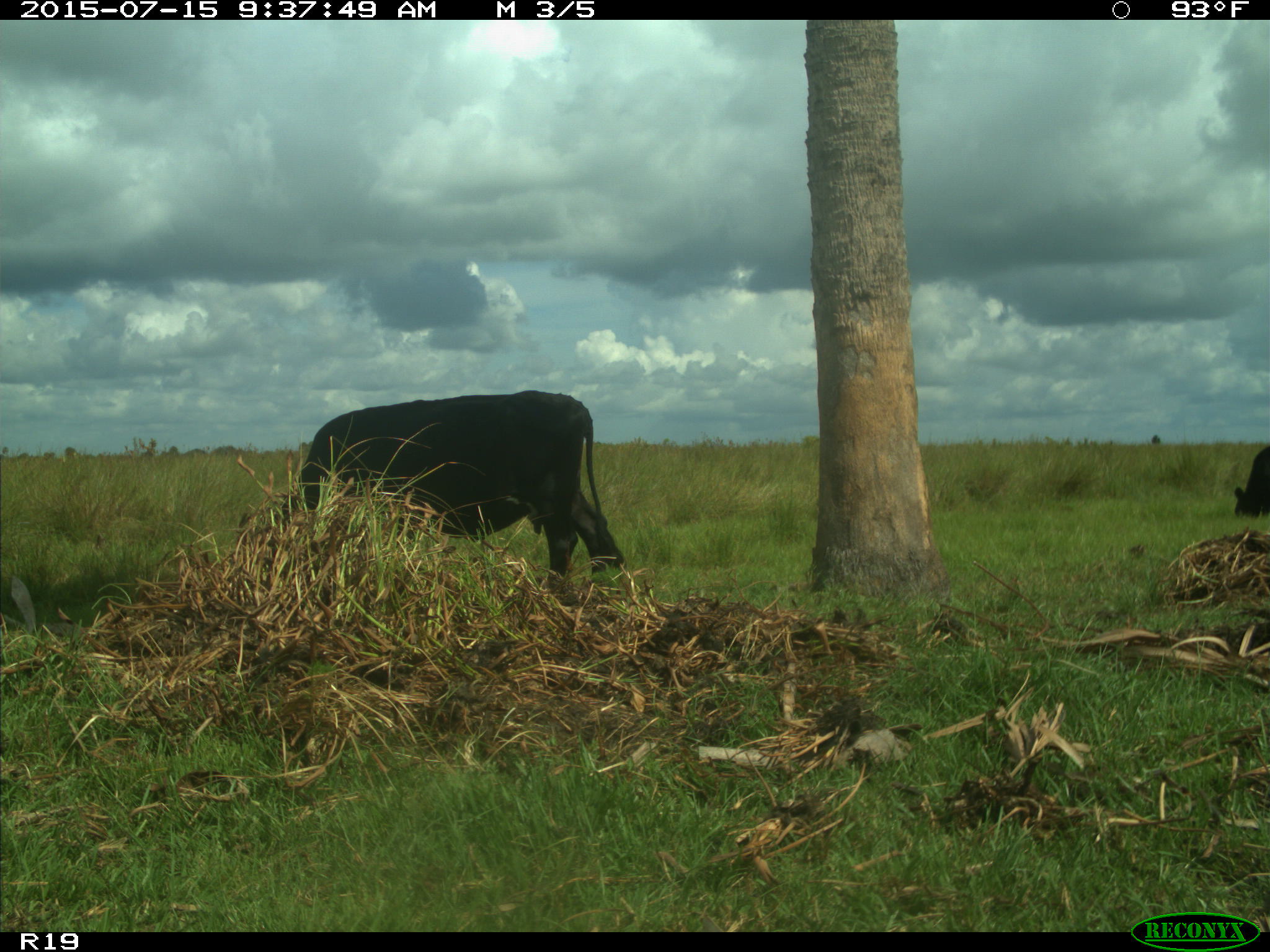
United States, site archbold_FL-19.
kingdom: Animalia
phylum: Chordata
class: Mammalia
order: Artiodactyla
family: Bovidae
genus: Bos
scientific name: Bos taurus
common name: domestic cow